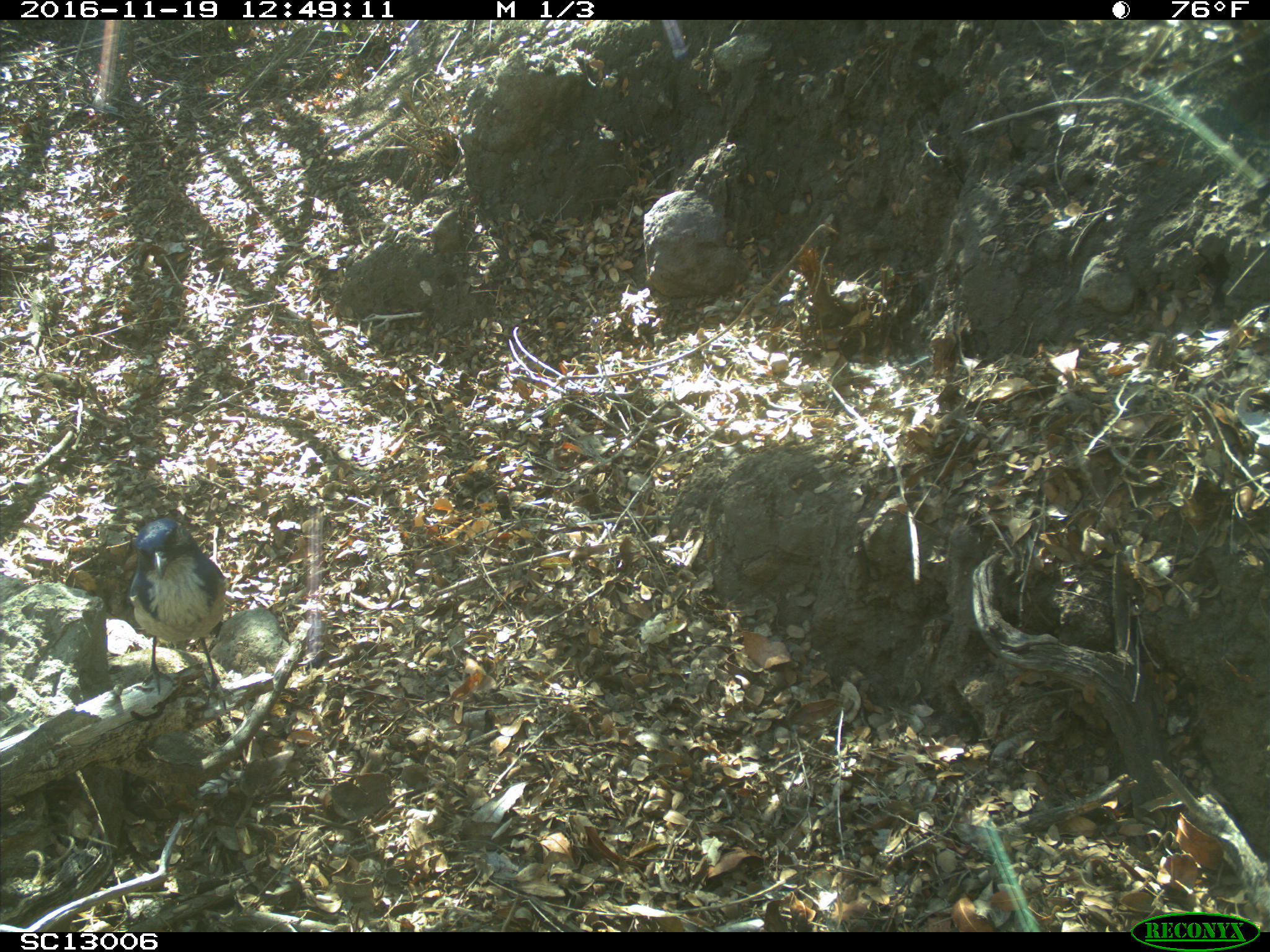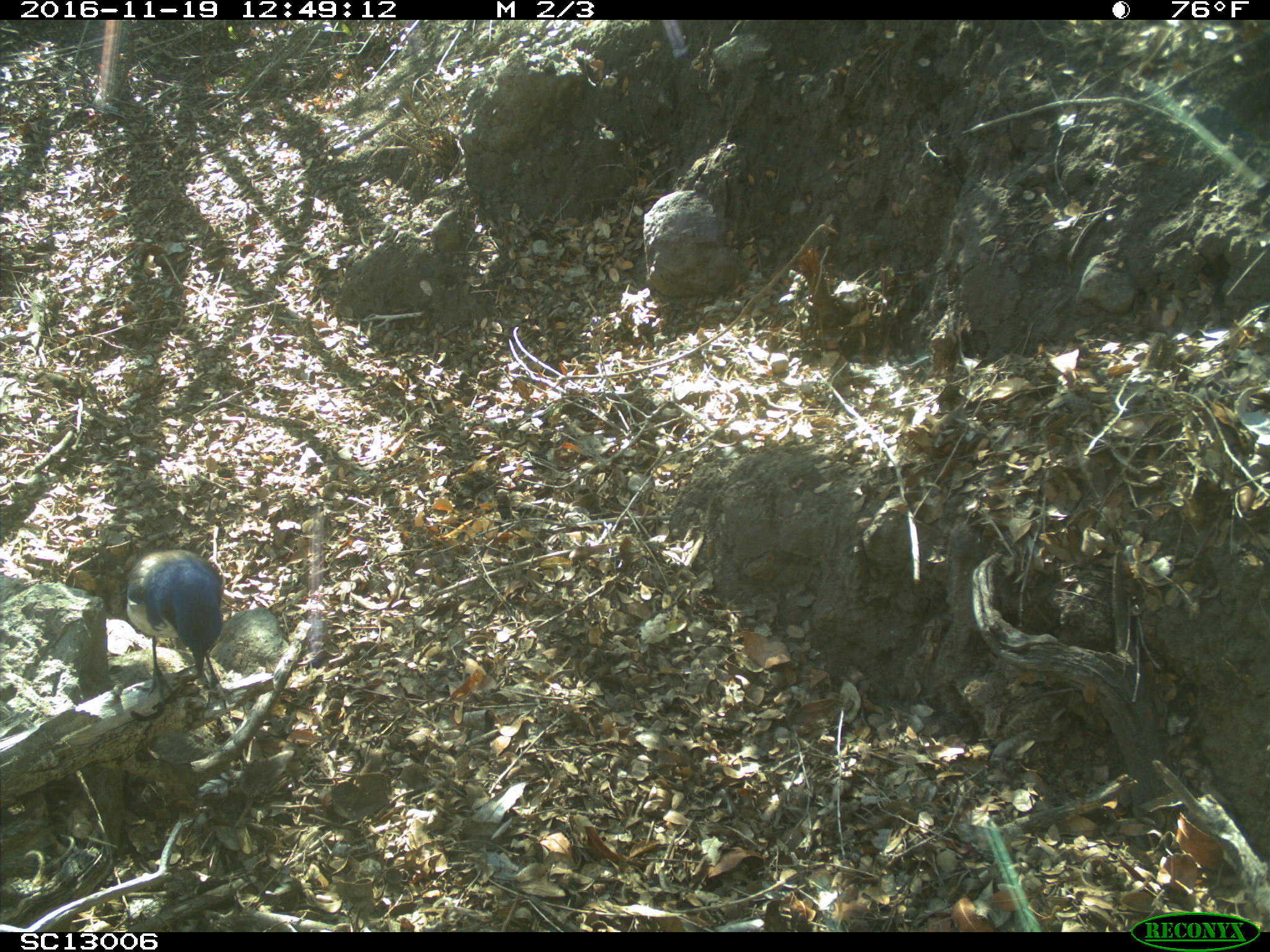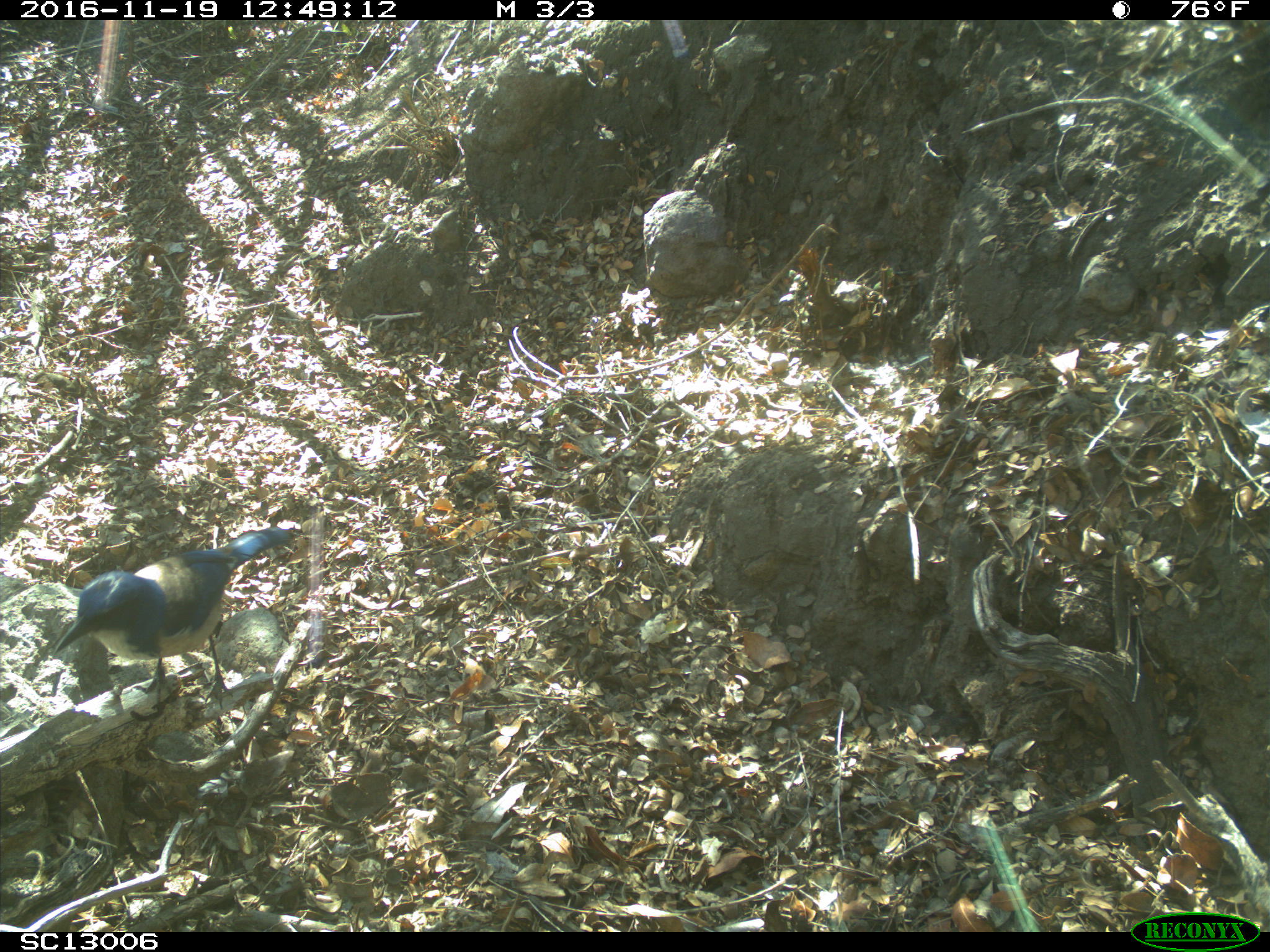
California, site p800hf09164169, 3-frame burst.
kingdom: Animalia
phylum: Chordata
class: Aves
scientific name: Aves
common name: bird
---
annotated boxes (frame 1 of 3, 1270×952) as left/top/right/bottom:
bird: 128/517/228/719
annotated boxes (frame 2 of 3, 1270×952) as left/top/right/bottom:
bird: 126/550/223/708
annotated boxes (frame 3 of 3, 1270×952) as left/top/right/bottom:
bird: 53/524/288/710